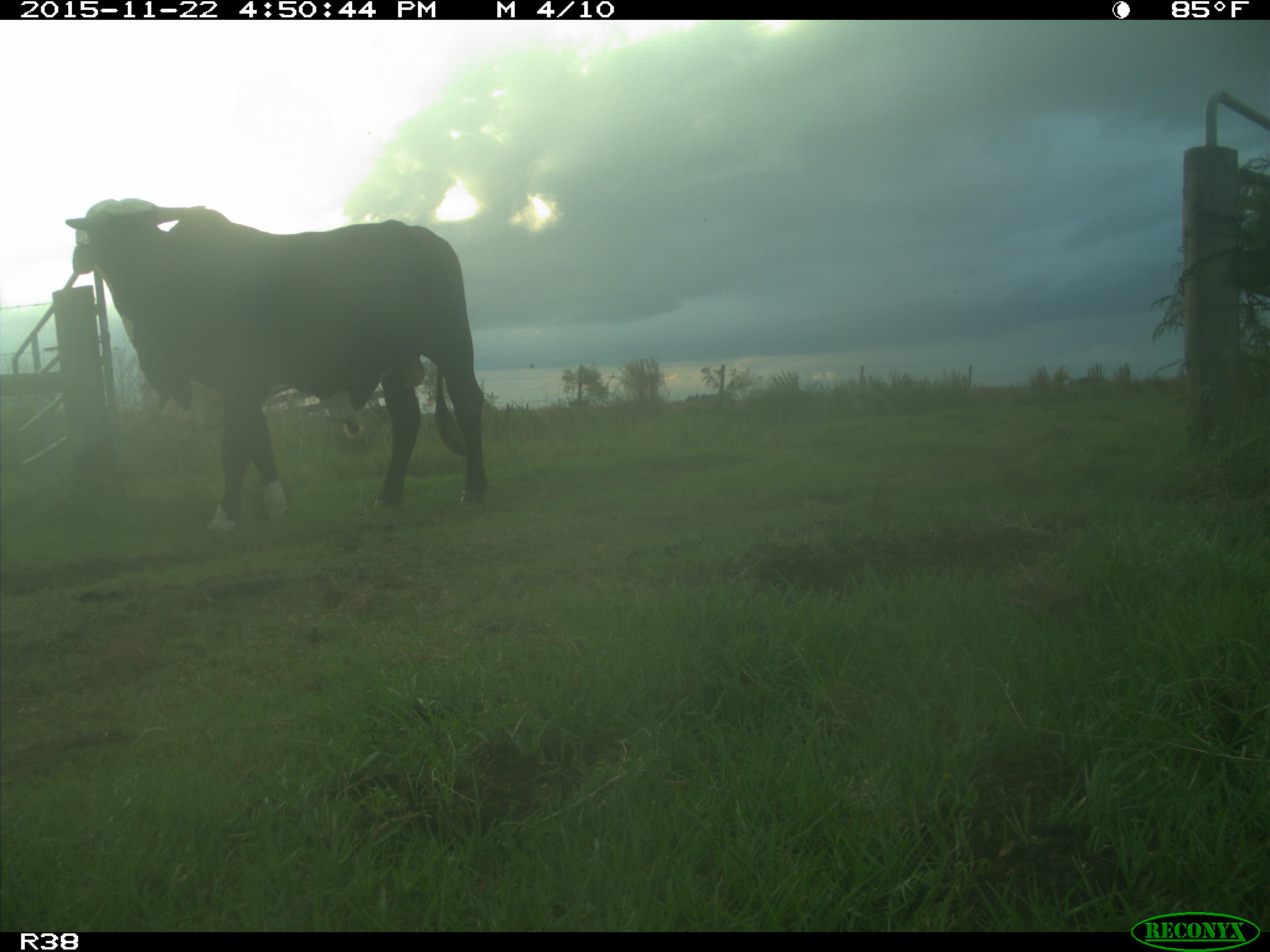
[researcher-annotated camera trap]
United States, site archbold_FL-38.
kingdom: Animalia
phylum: Chordata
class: Mammalia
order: Artiodactyla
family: Bovidae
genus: Bos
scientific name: Bos taurus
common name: domestic cow